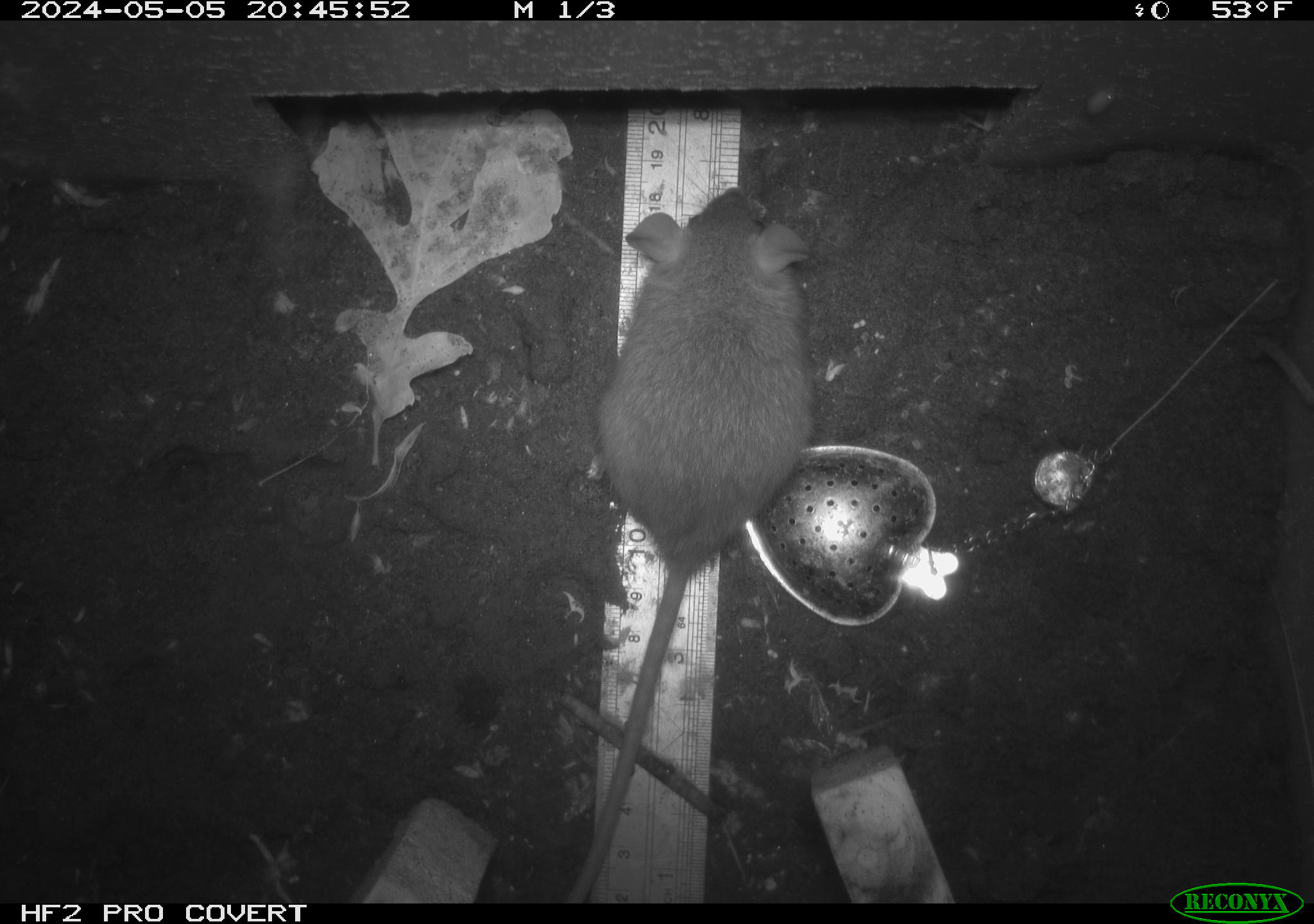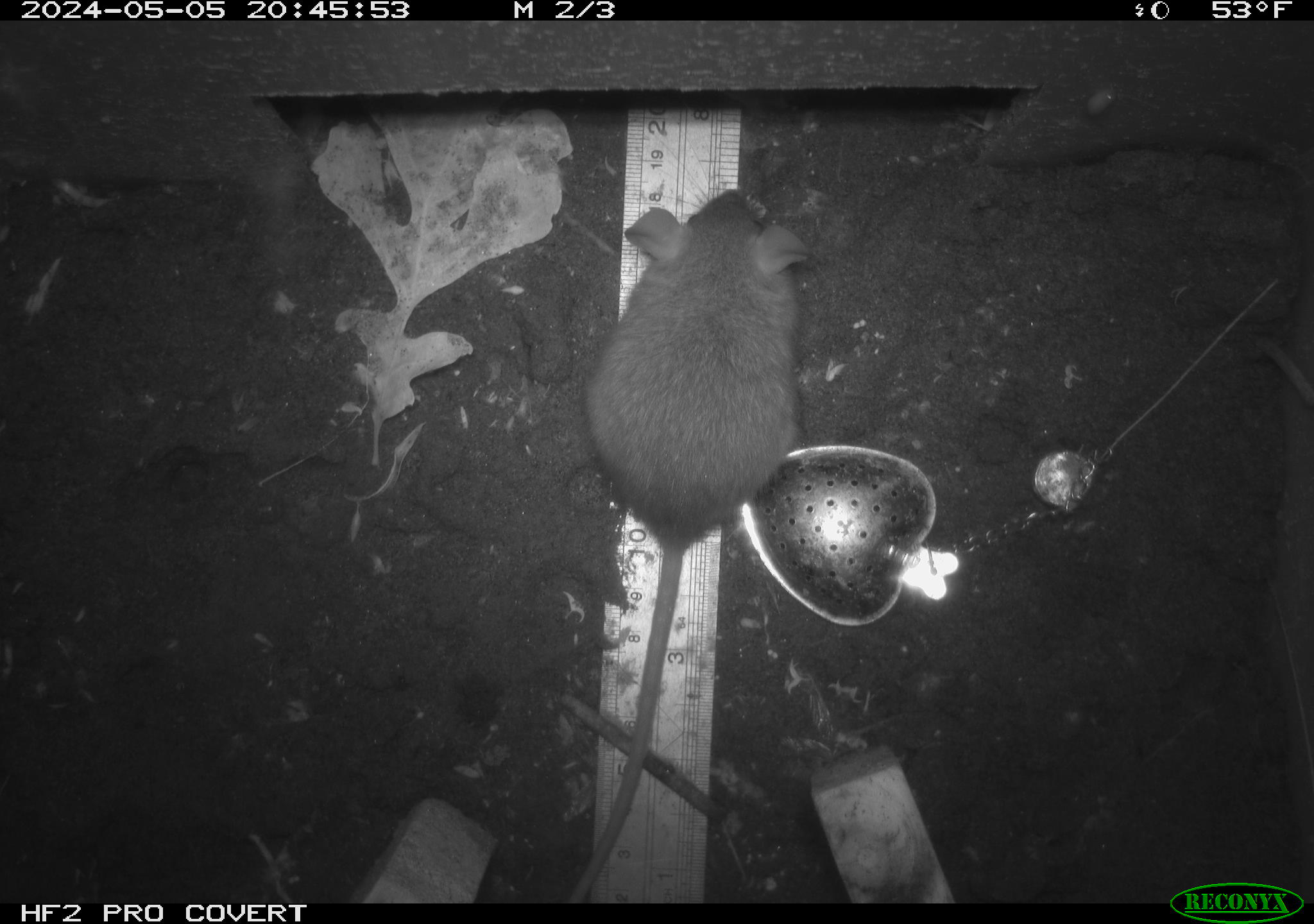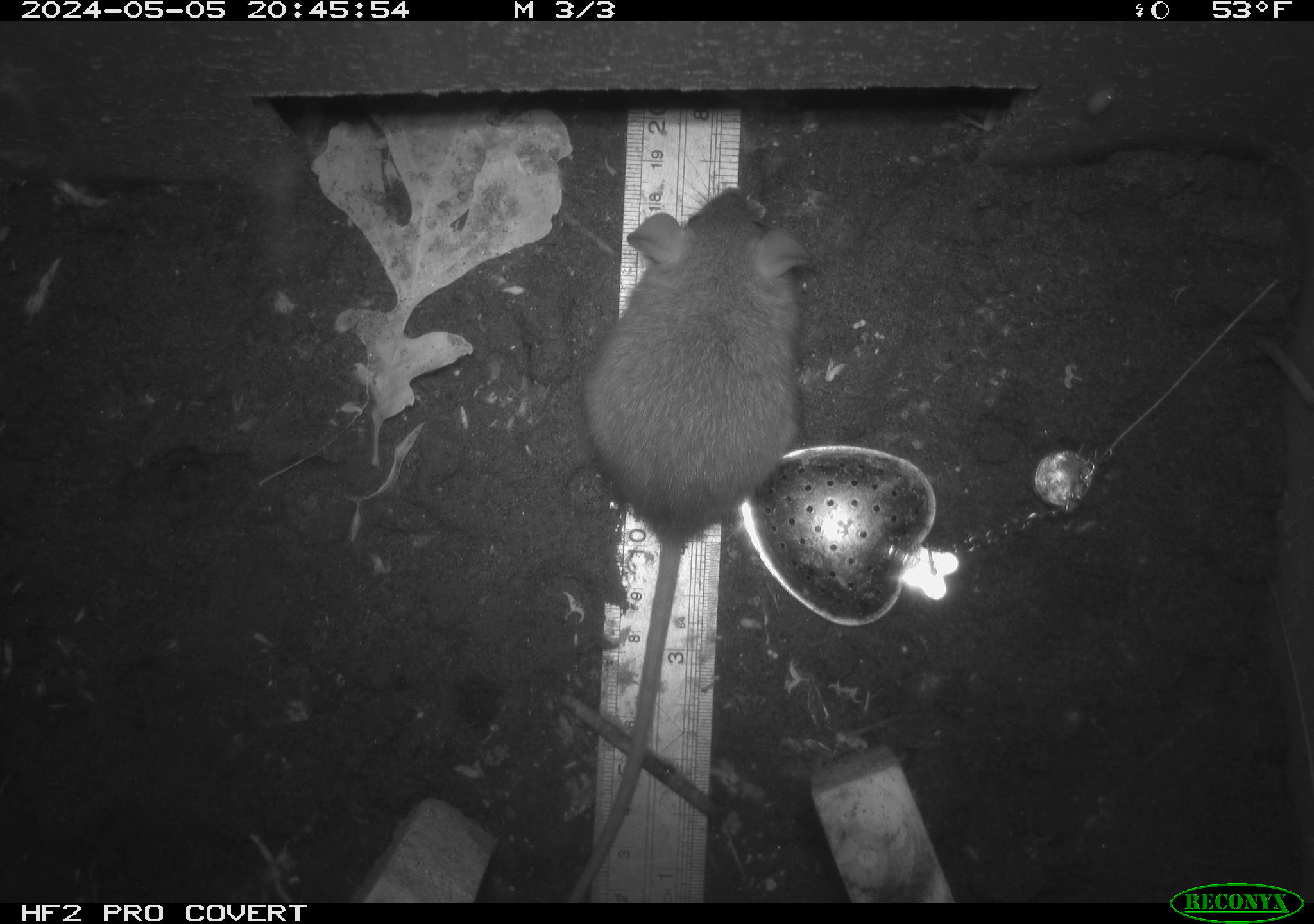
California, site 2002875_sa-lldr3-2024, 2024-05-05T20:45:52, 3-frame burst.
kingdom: Animalia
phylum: Chordata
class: Mammalia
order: Rodentia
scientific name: Rodentia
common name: rodent